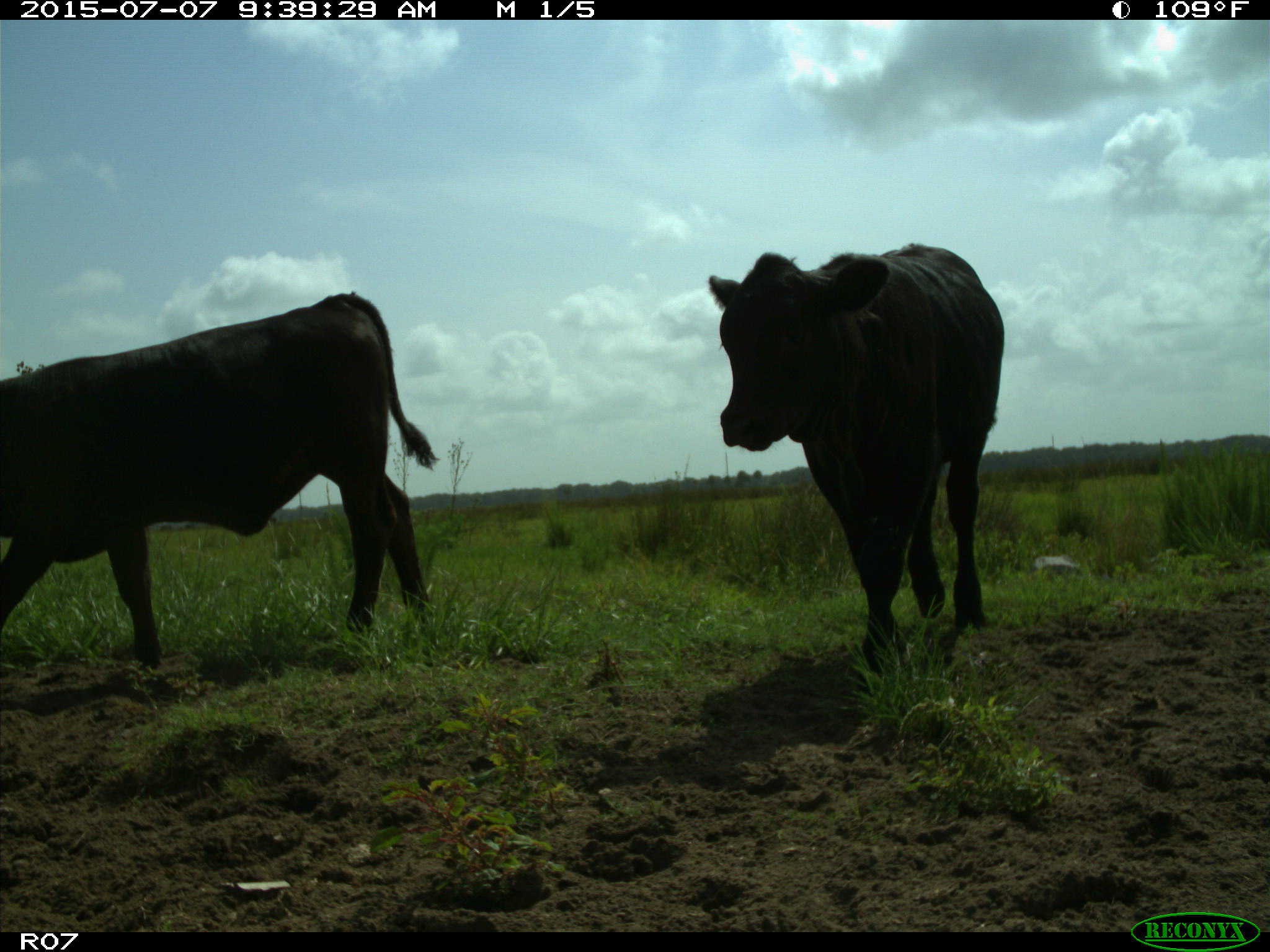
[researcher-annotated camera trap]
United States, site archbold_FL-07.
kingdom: Animalia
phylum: Chordata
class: Mammalia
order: Artiodactyla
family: Bovidae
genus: Bos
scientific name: Bos taurus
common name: domestic cow